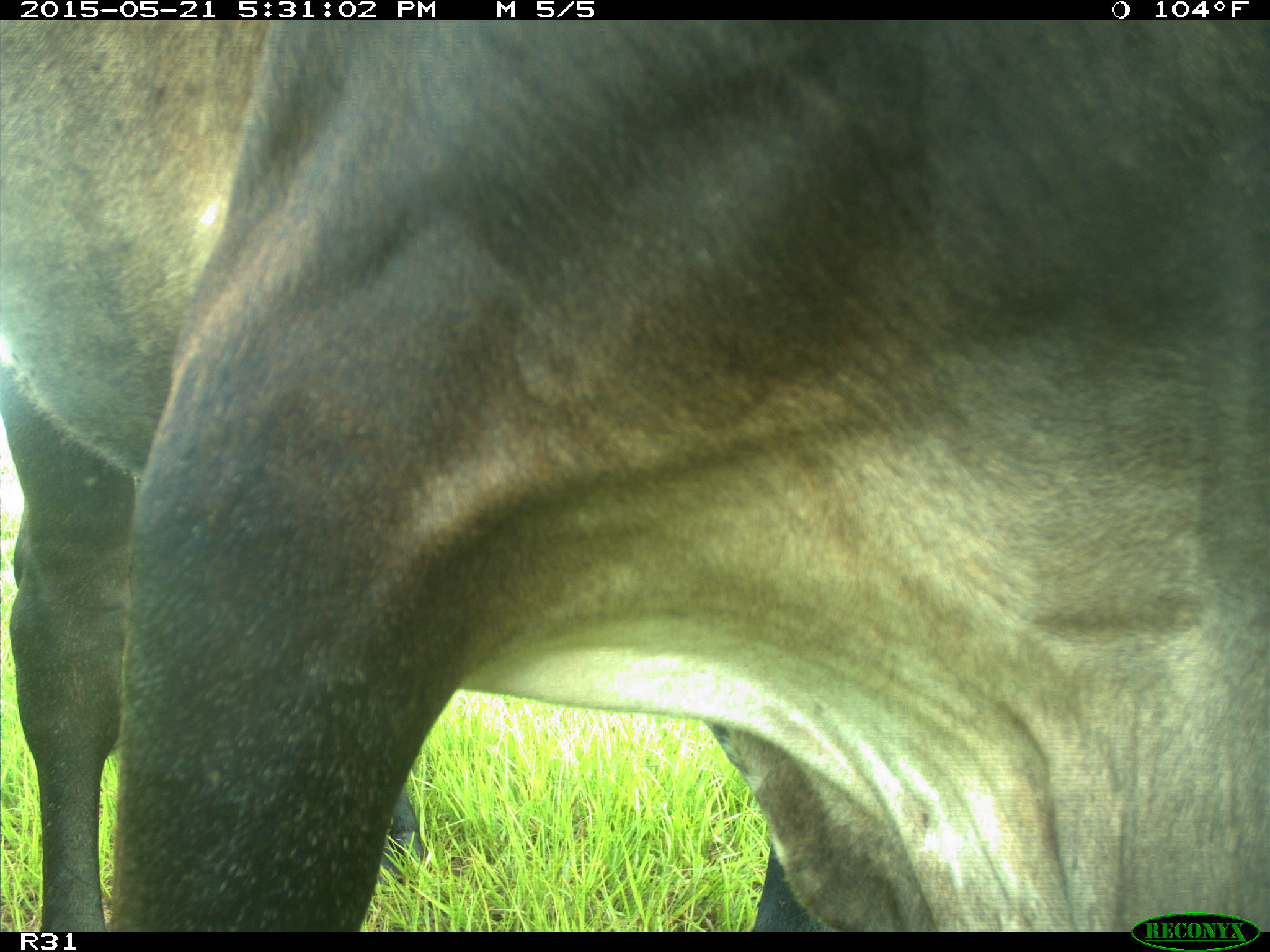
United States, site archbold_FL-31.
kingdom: Animalia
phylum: Chordata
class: Mammalia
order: Artiodactyla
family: Bovidae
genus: Bos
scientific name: Bos taurus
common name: domestic cow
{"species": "Bos taurus (domestic cow)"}